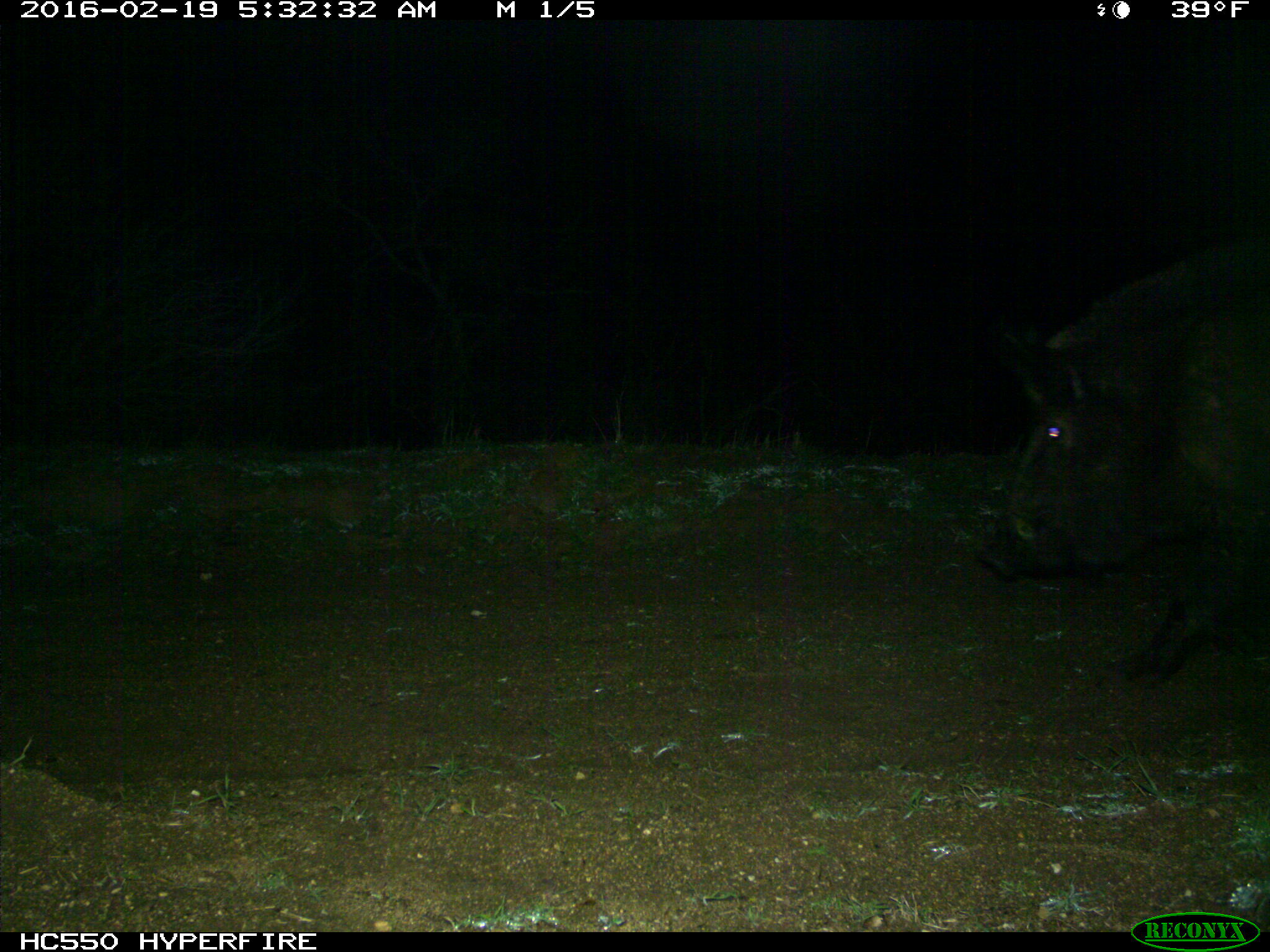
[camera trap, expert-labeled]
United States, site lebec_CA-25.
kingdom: Animalia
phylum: Chordata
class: Mammalia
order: Artiodactyla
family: Suidae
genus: Sus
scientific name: Sus scrofa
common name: wild boar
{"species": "Sus scrofa (wild boar)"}